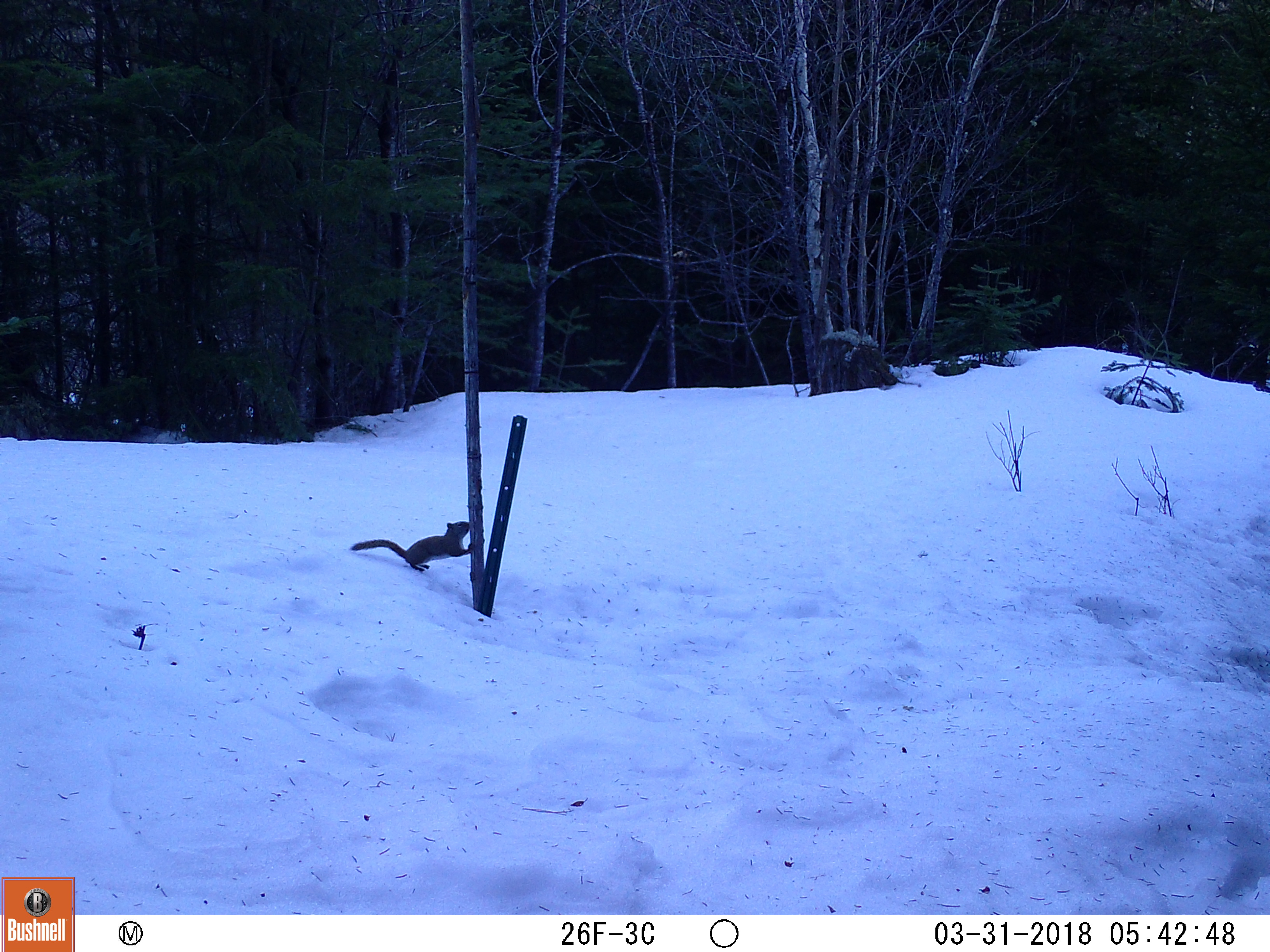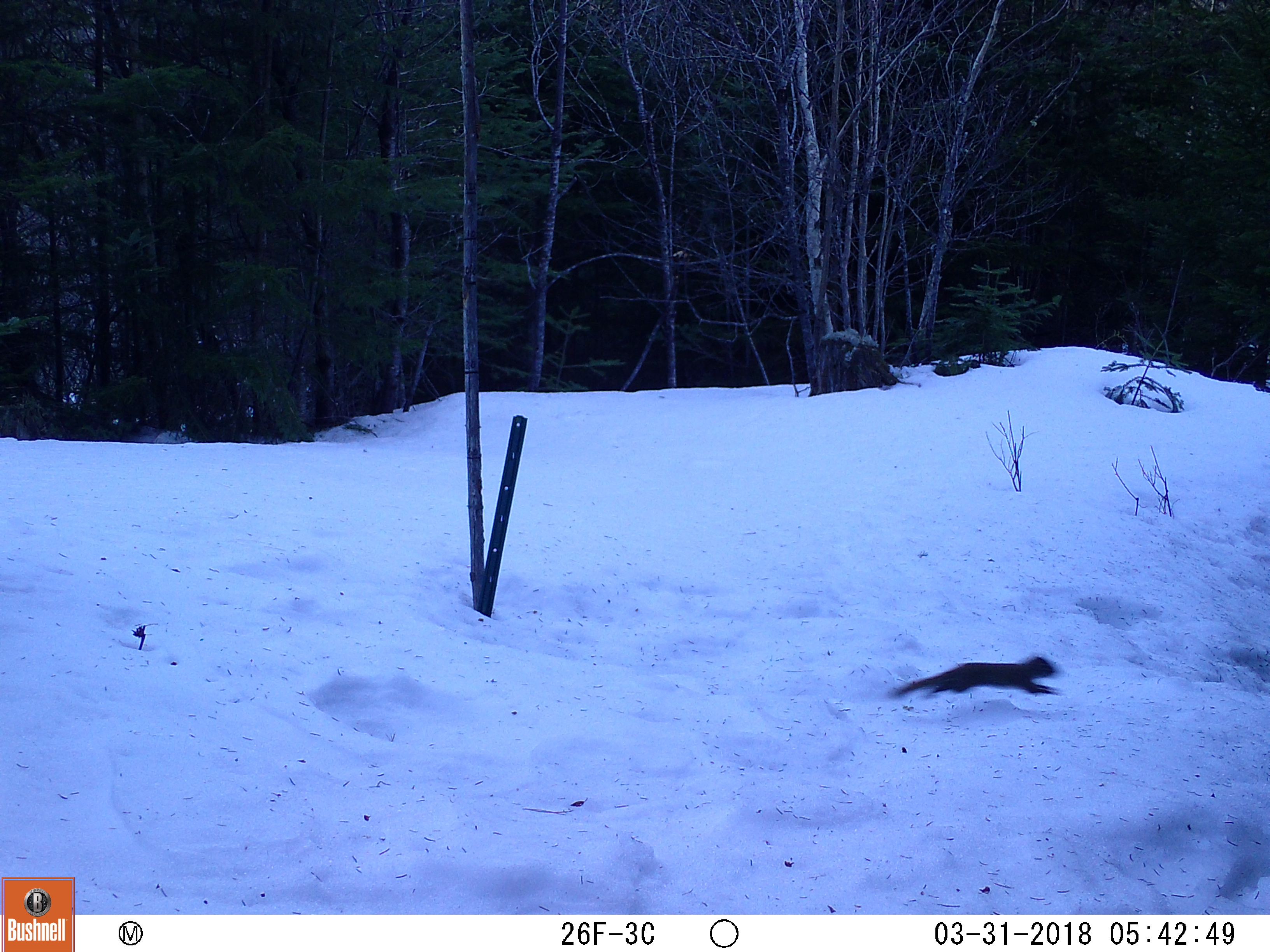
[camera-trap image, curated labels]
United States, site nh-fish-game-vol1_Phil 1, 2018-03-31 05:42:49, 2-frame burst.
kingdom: Animalia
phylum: Chordata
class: Mammalia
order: Rodentia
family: Sciuridae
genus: Tamiasciurus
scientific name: Tamiasciurus hudsonicus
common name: red squirrel